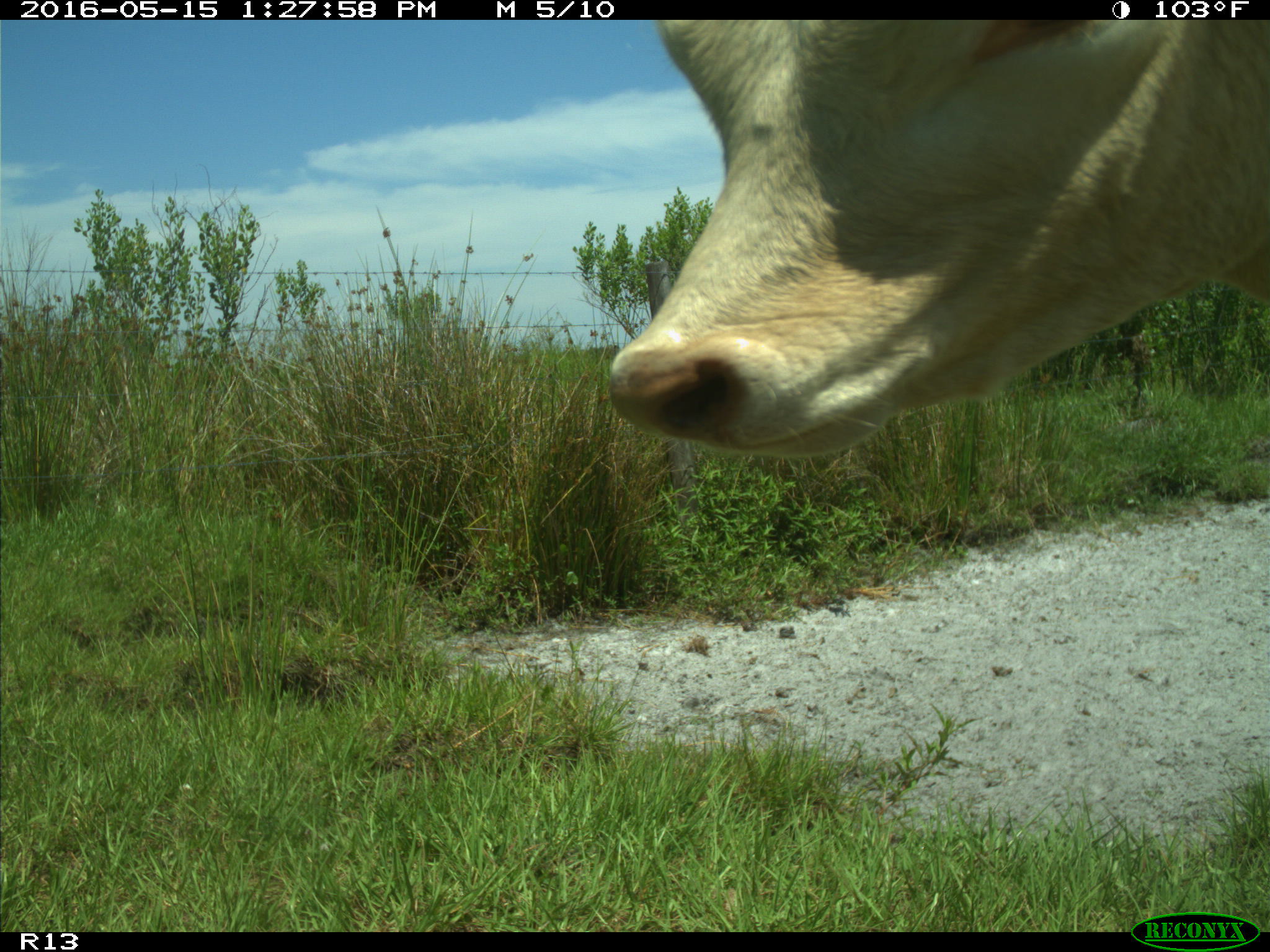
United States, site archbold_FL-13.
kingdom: Animalia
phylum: Chordata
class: Mammalia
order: Artiodactyla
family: Bovidae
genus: Bos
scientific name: Bos taurus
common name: domestic cow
Bos taurus (domestic cow).